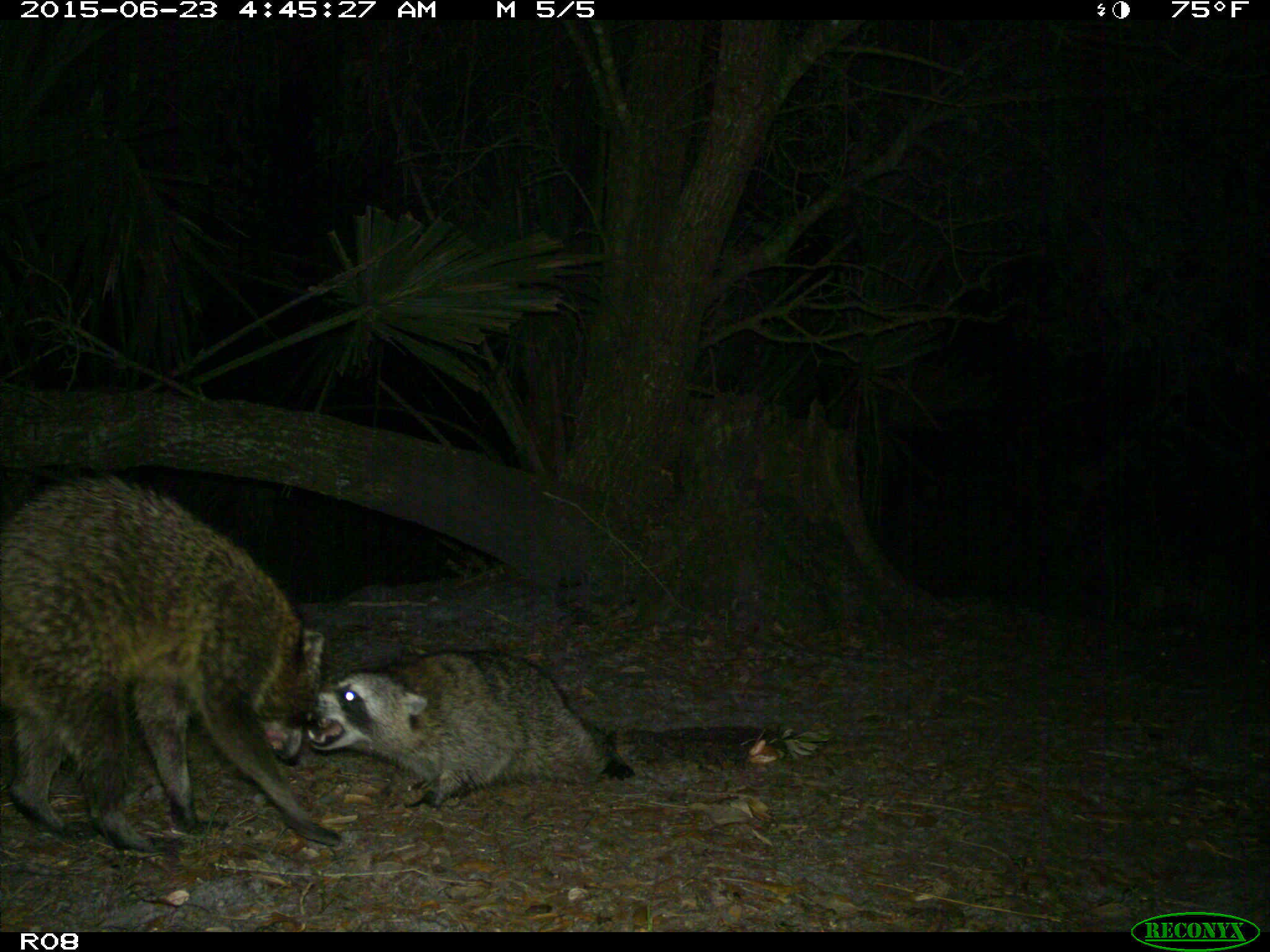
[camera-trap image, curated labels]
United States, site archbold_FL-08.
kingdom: Animalia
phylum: Chordata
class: Mammalia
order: Carnivora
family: Procyonidae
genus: Procyon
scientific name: Procyon lotor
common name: common raccoon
Procyon lotor (common raccoon).